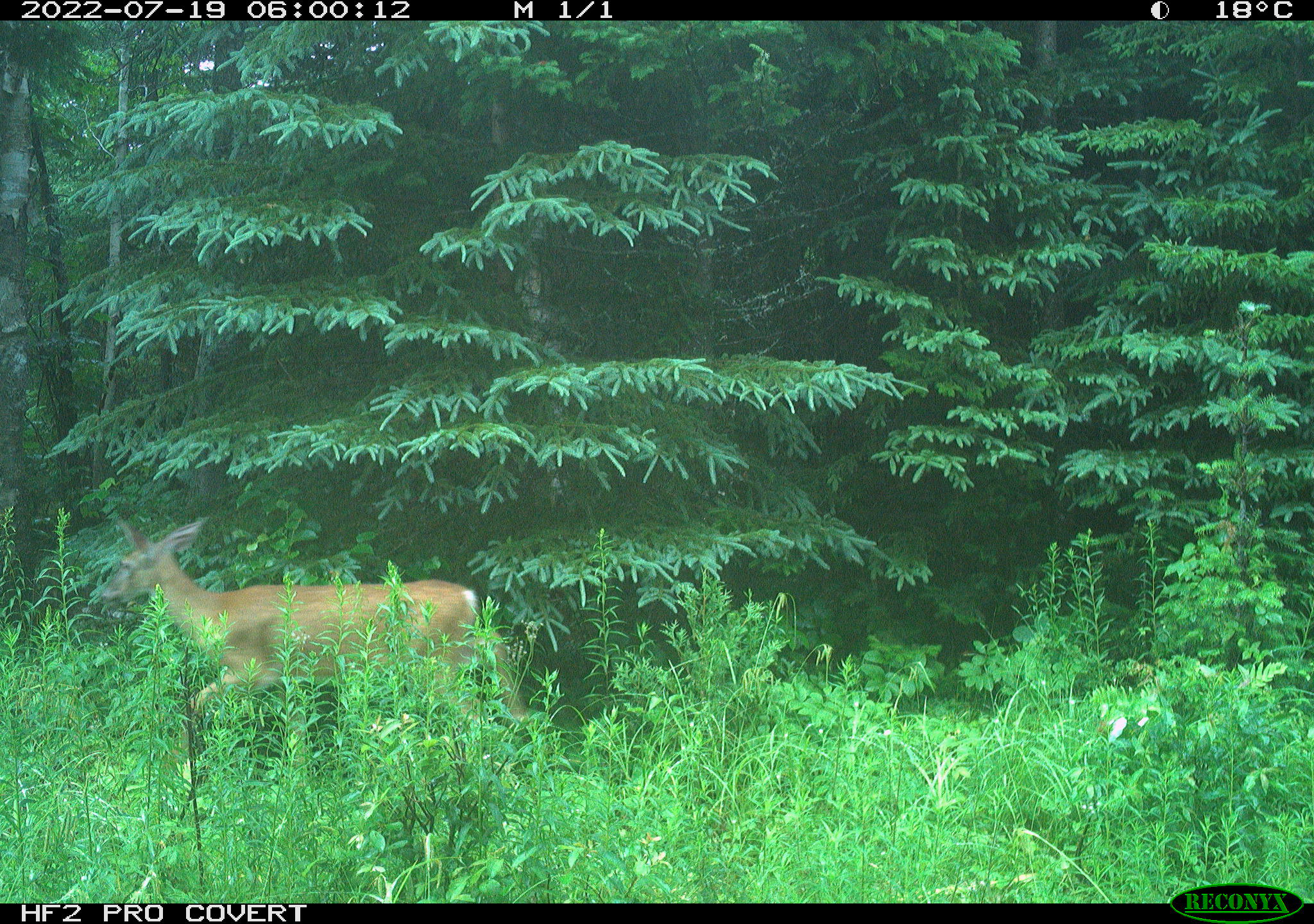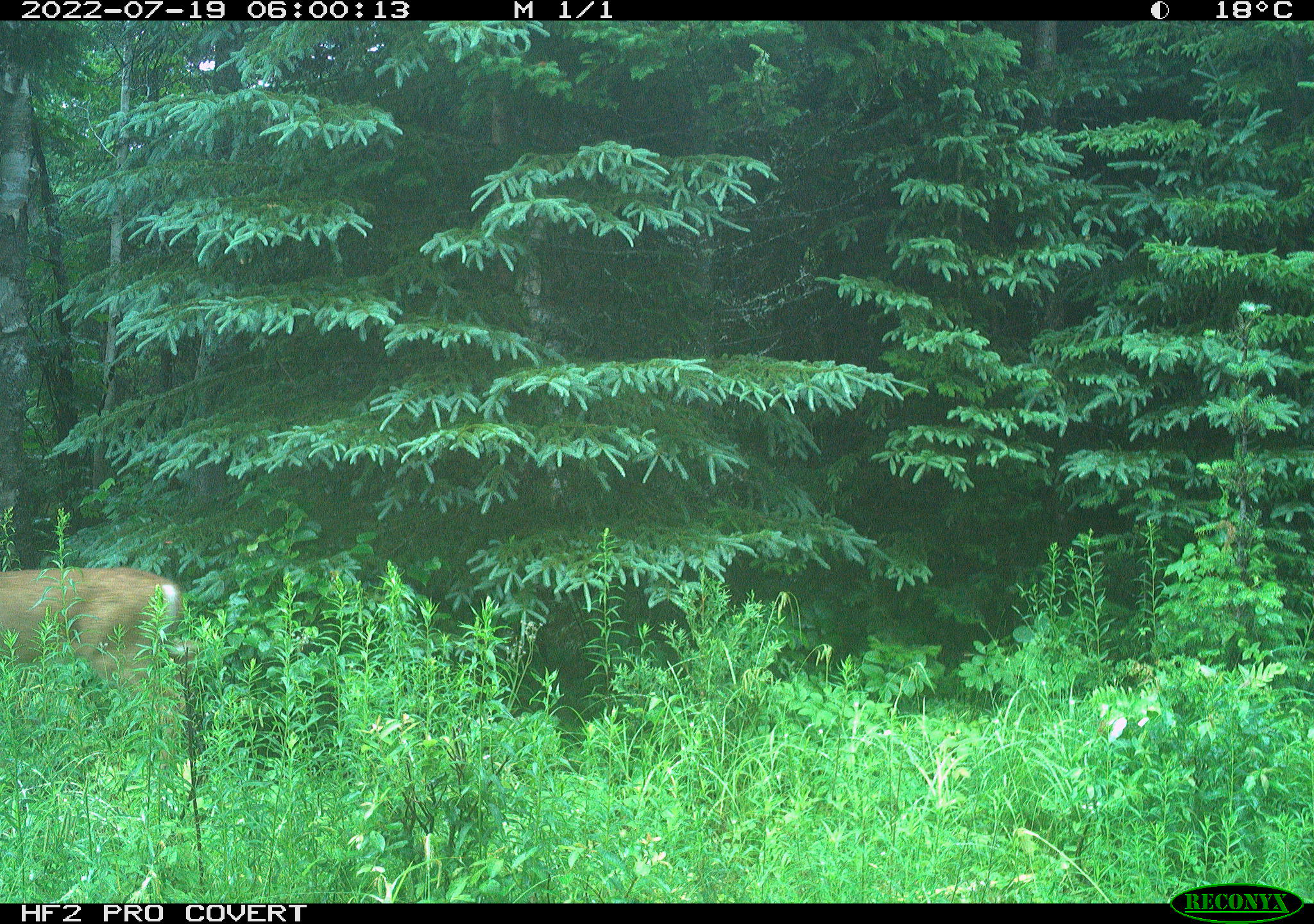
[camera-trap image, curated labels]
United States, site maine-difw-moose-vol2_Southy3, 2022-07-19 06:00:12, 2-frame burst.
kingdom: Animalia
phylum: Chordata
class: Mammalia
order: Artiodactyla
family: Cervidae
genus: Odocoileus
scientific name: Odocoileus virginianus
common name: white-tailed deer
White-tailed deer (Odocoileus virginianus).